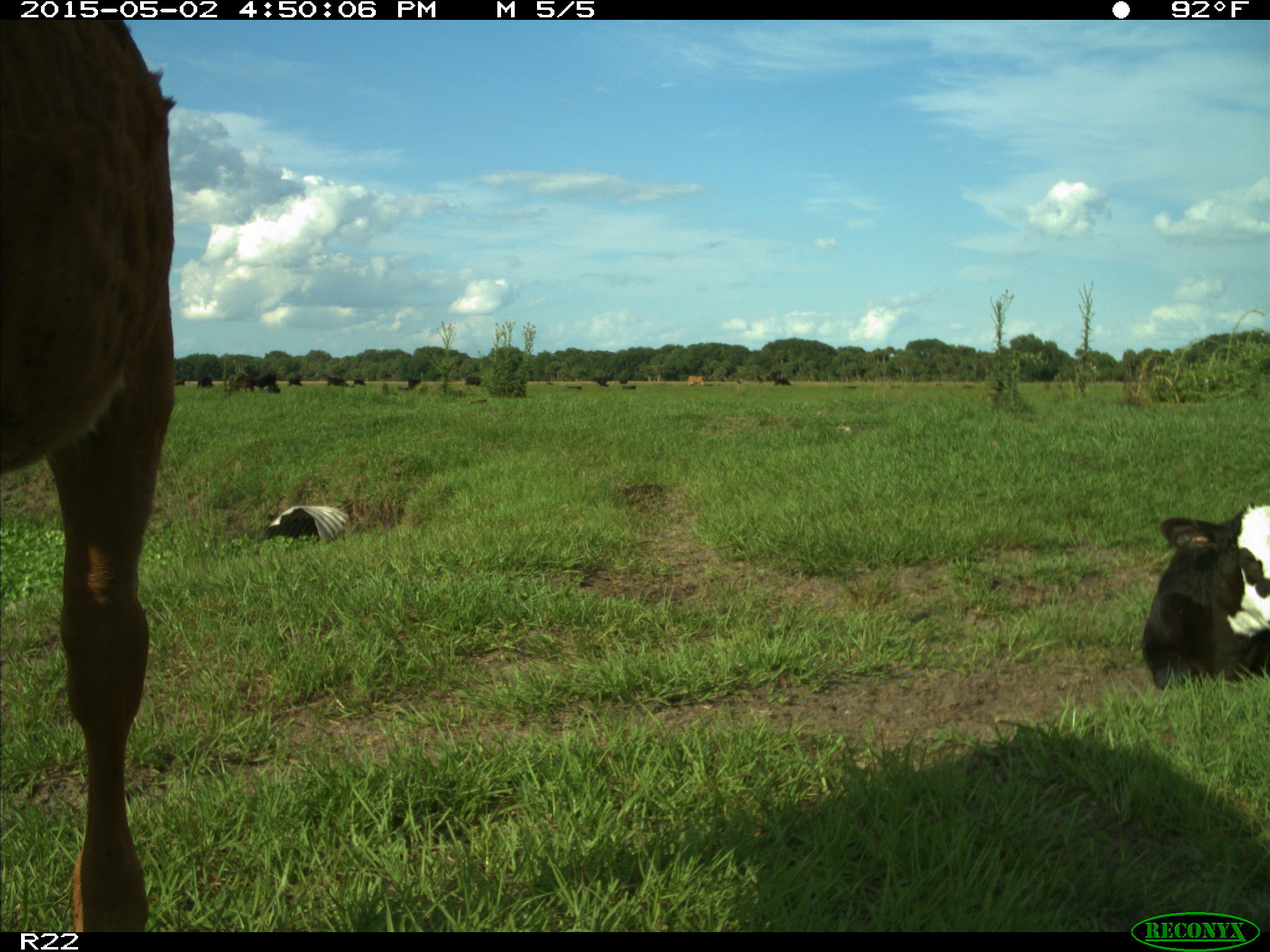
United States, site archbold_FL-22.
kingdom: Animalia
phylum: Chordata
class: Mammalia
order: Artiodactyla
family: Bovidae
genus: Bos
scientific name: Bos taurus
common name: domestic cow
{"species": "Bos taurus (domestic cow)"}